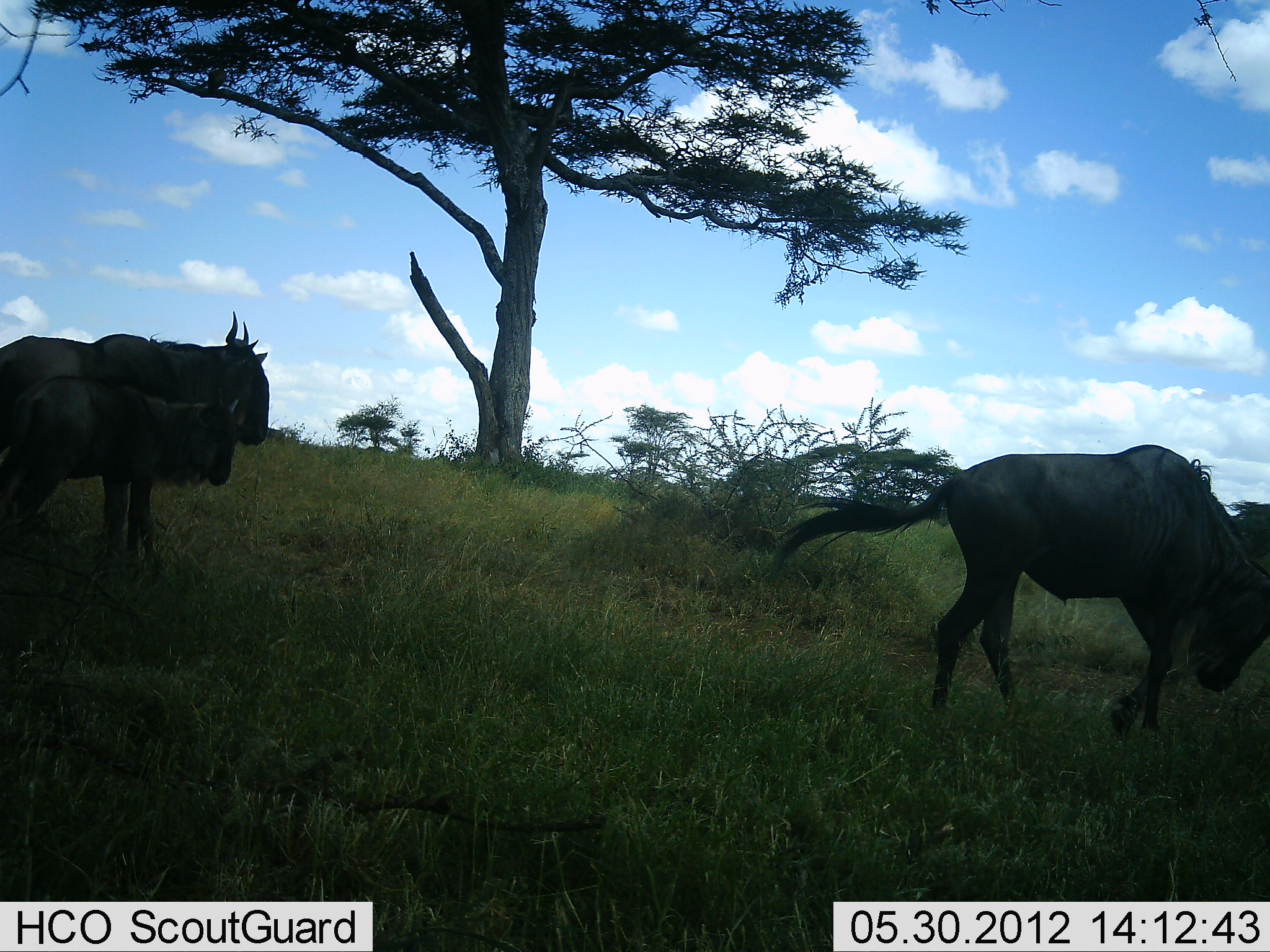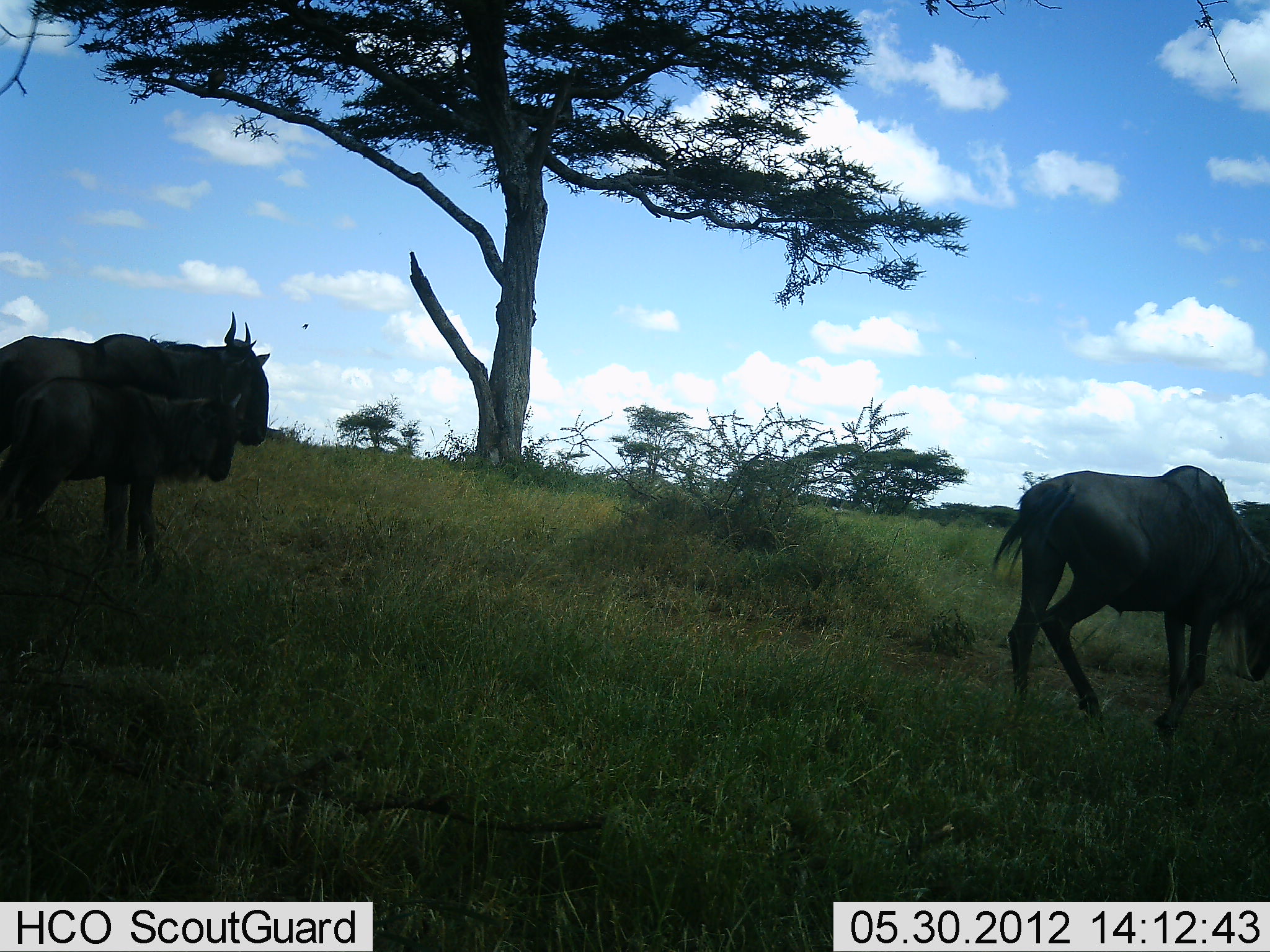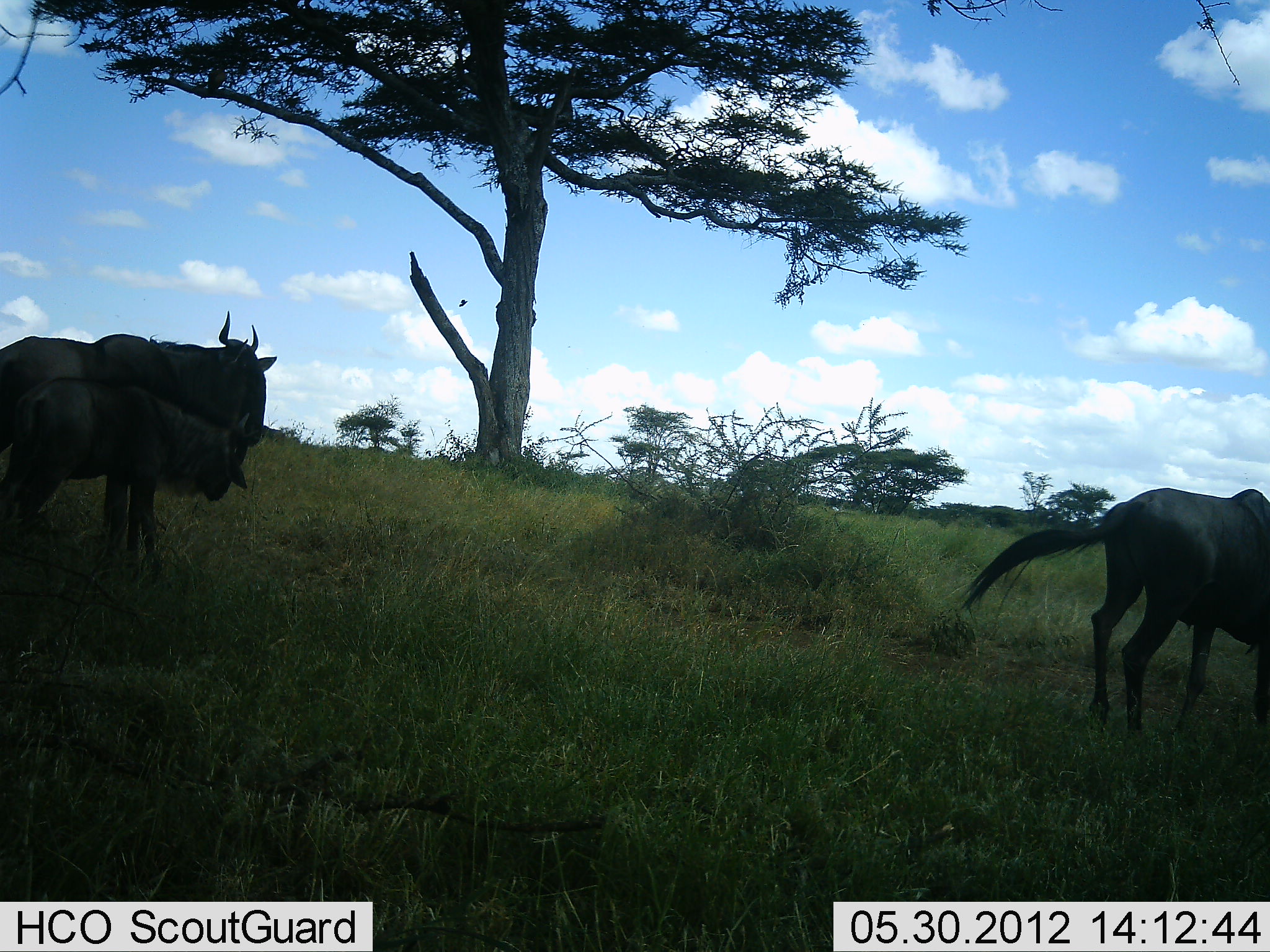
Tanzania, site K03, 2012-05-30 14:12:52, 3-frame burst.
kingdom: Animalia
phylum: Chordata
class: Mammalia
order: Artiodactyla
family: Bovidae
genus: Connochaetes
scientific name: Connochaetes taurinus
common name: blue wildebeest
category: wildebeest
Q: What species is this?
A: Wildebeest (blue wildebeest) (Connochaetes taurinus).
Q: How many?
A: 3.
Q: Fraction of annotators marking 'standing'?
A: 70%.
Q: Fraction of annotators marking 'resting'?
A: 0%.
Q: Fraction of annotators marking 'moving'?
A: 100%.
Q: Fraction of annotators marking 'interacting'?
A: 0%.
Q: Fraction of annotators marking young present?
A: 40%.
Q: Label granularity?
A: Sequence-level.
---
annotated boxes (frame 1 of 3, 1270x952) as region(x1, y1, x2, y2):
animal: region(770, 444, 1270, 743); region(0, 372, 242, 576); region(0, 310, 268, 477)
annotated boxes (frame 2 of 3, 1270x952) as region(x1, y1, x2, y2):
animal: region(992, 465, 1270, 747); region(0, 309, 270, 505); region(0, 378, 240, 580)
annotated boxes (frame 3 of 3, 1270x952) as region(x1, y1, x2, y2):
animal: region(963, 486, 1270, 742); region(0, 376, 264, 581); region(0, 311, 278, 454); region(459, 298, 469, 309)